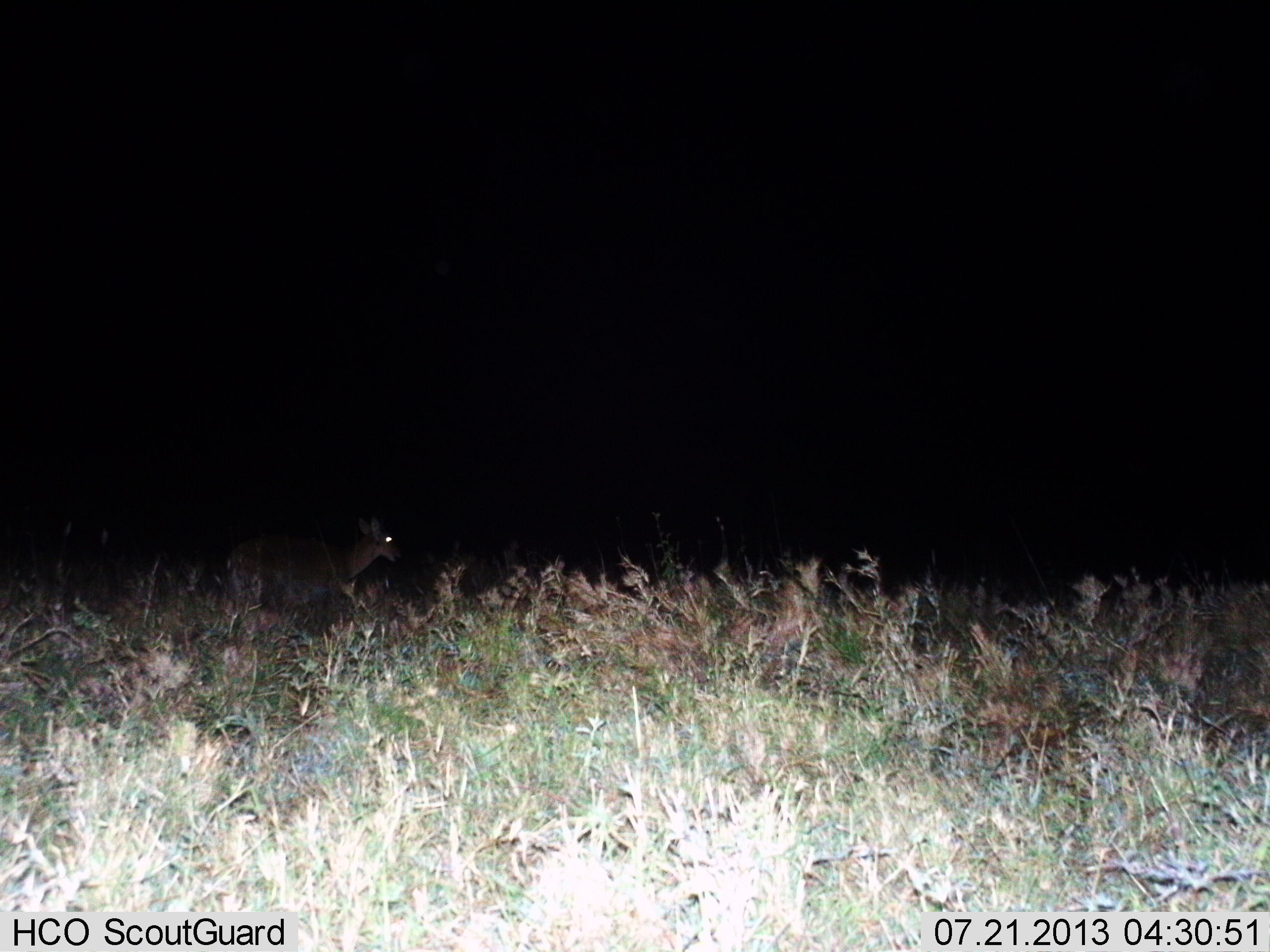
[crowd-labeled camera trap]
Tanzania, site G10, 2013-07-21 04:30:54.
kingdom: Animalia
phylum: Chordata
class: Mammalia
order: Artiodactyla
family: Bovidae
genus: Redunca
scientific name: Redunca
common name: reedbuck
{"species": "reedbuck (Redunca)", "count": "1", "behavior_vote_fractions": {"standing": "62%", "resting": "0%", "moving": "38%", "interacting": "0%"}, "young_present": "0%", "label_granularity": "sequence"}